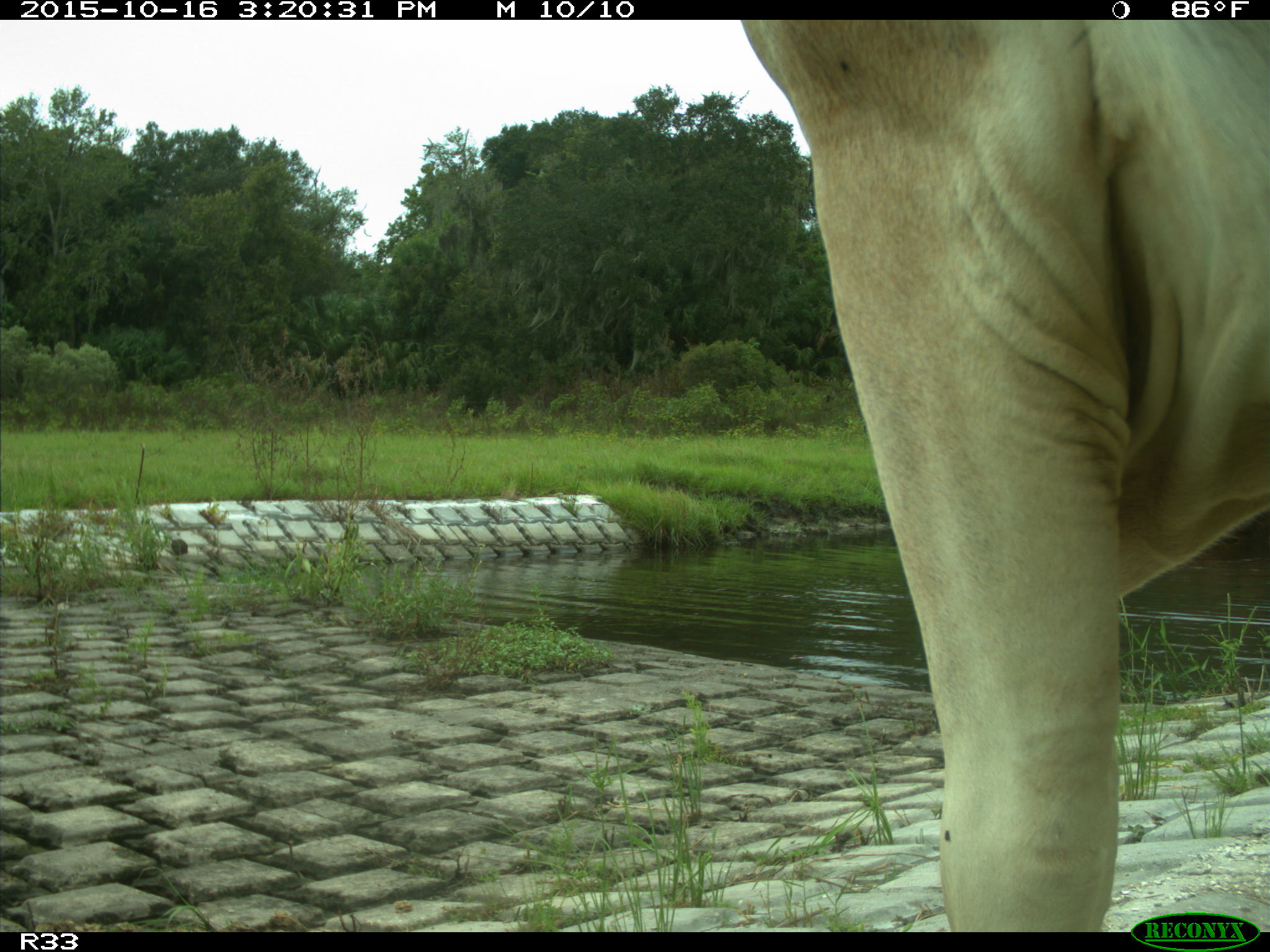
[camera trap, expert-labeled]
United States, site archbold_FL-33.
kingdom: Animalia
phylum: Chordata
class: Mammalia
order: Artiodactyla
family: Bovidae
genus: Bos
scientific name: Bos taurus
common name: domestic cow